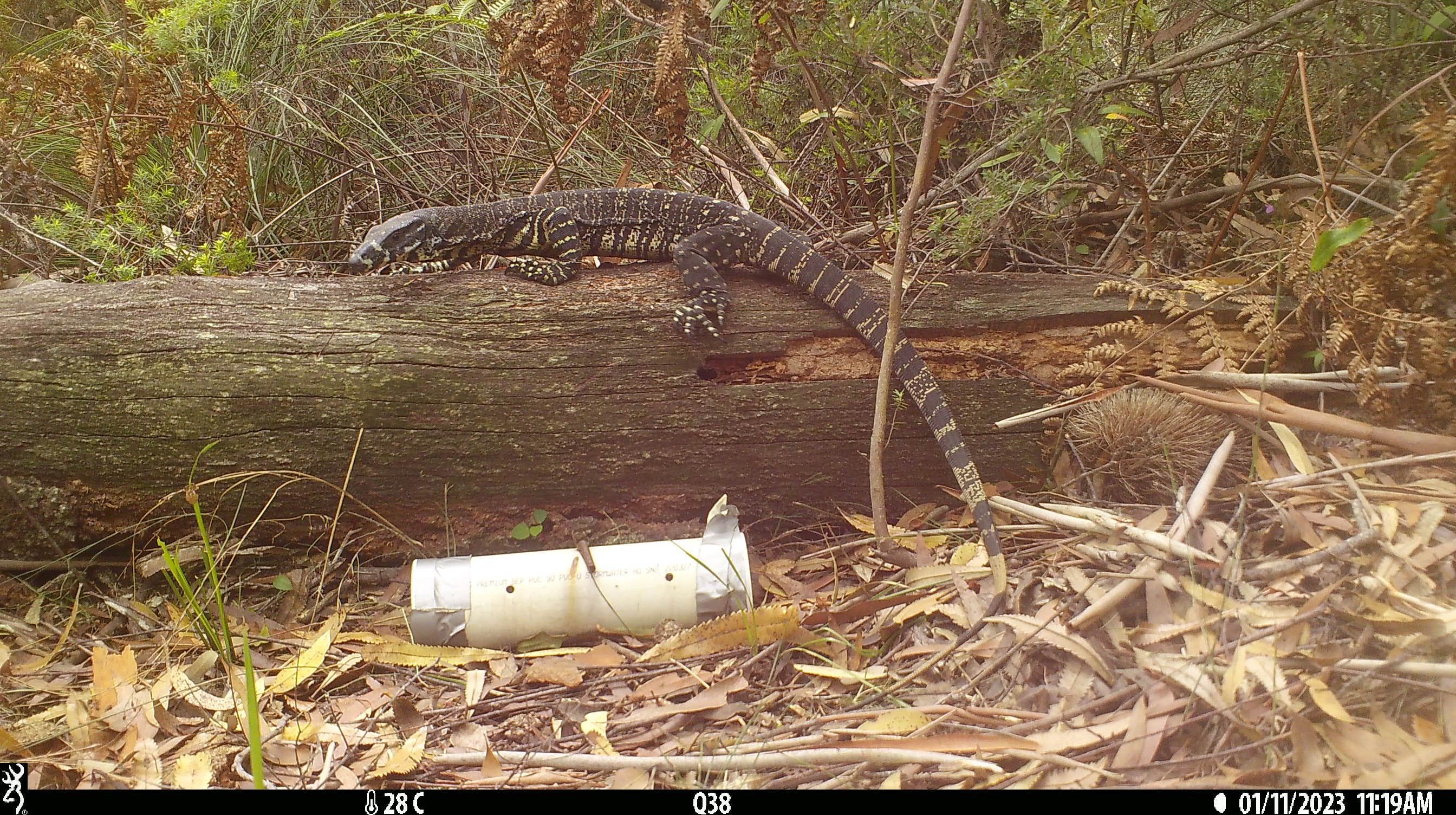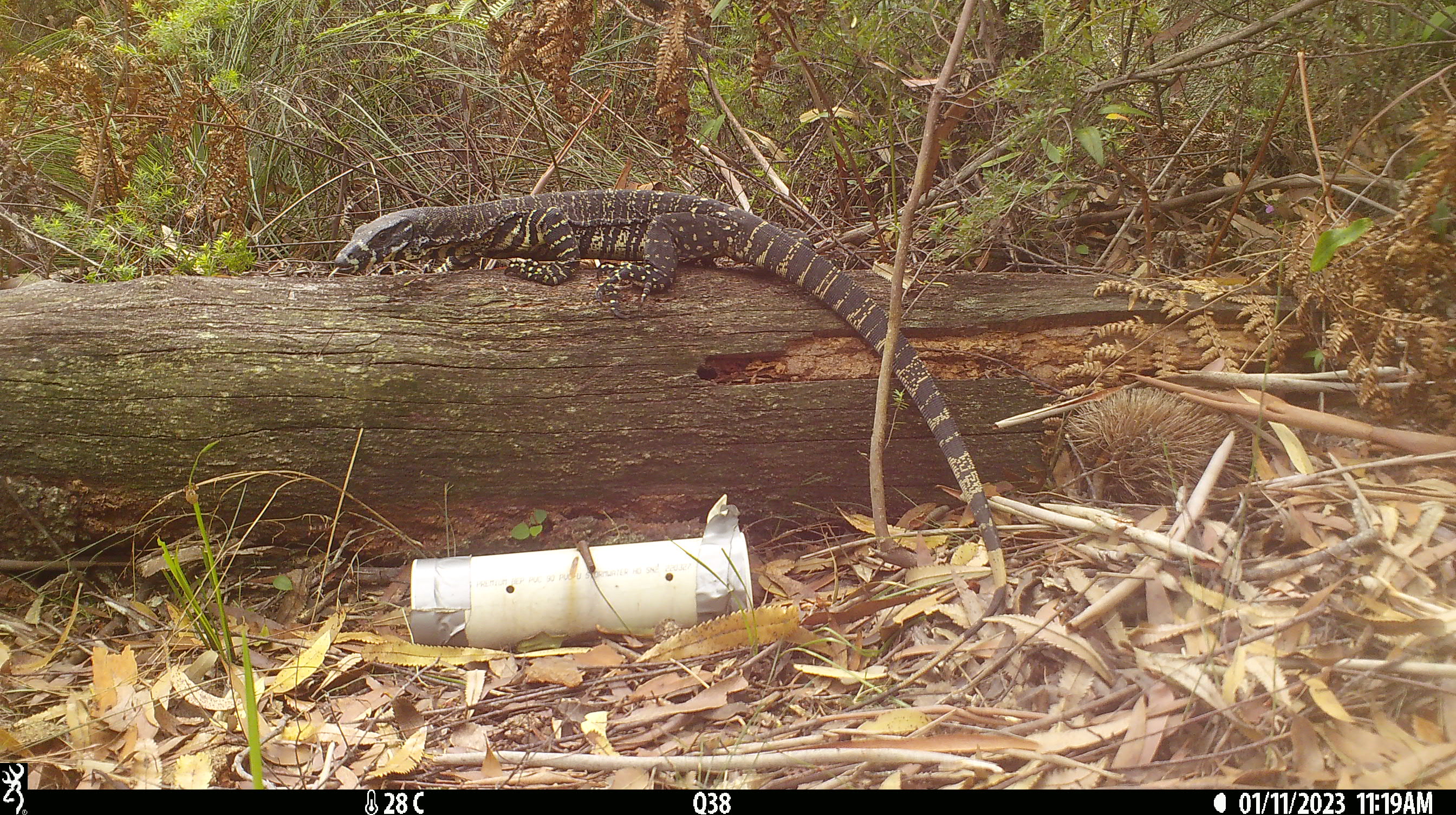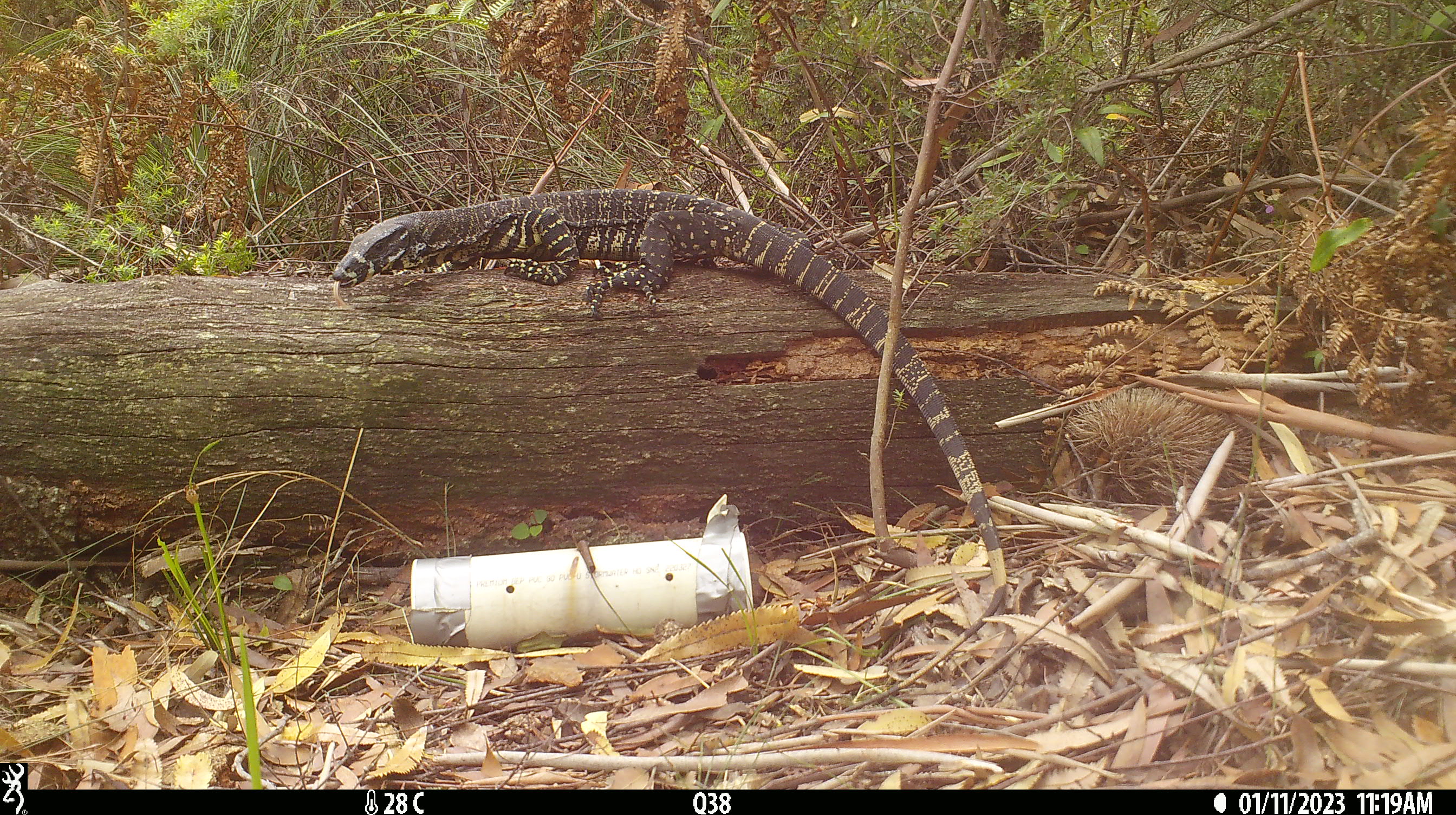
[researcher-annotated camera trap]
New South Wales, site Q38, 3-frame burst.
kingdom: Animalia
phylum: Chordata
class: Reptilia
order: Squamata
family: Varanidae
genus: Varanus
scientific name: Varanus varius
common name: lace monitor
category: goanna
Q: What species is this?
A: Goanna (lace monitor) (Varanus varius).